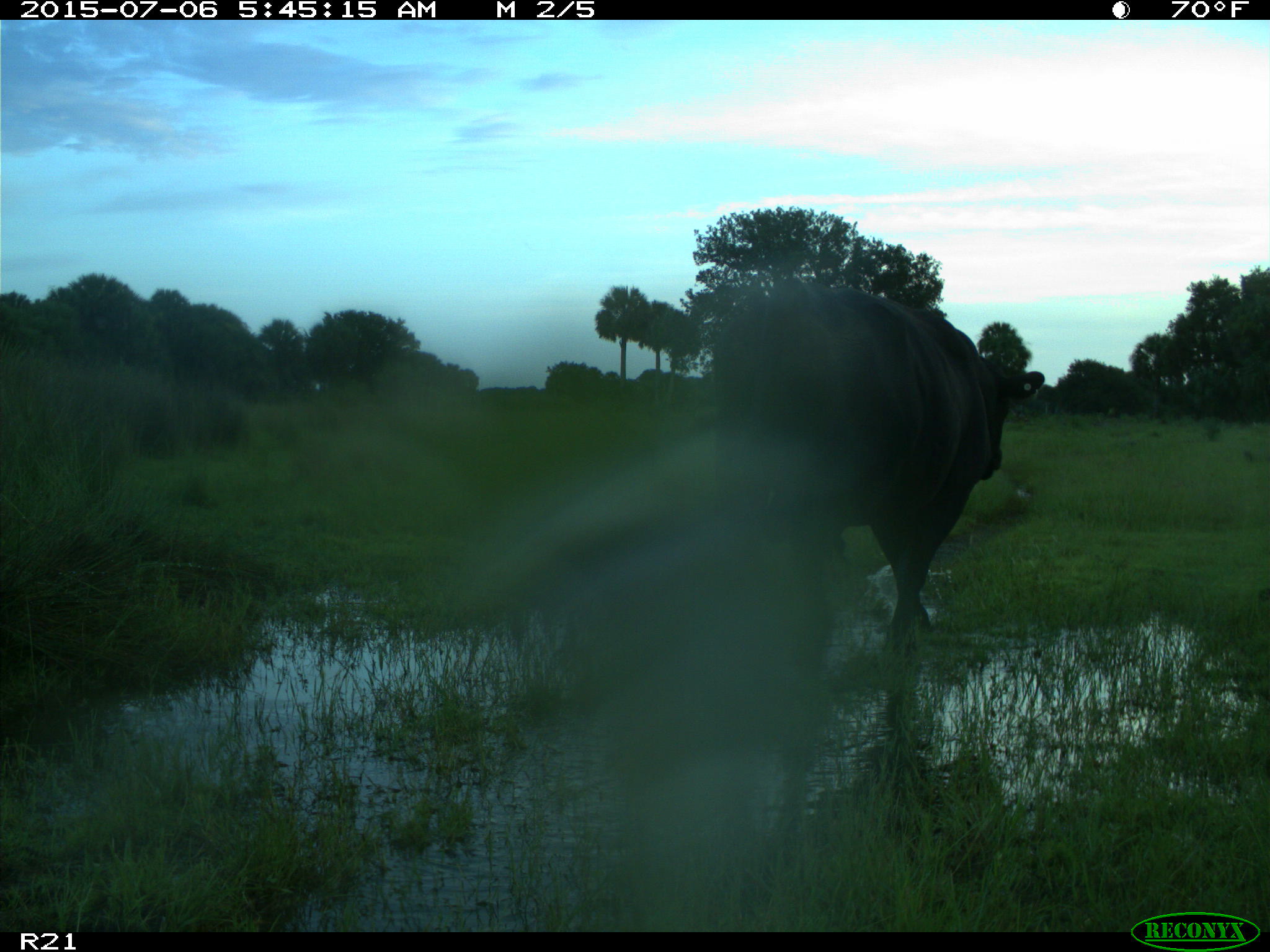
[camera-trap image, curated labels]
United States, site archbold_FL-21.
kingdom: Animalia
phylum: Chordata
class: Mammalia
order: Artiodactyla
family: Bovidae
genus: Bos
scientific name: Bos taurus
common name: domestic cow